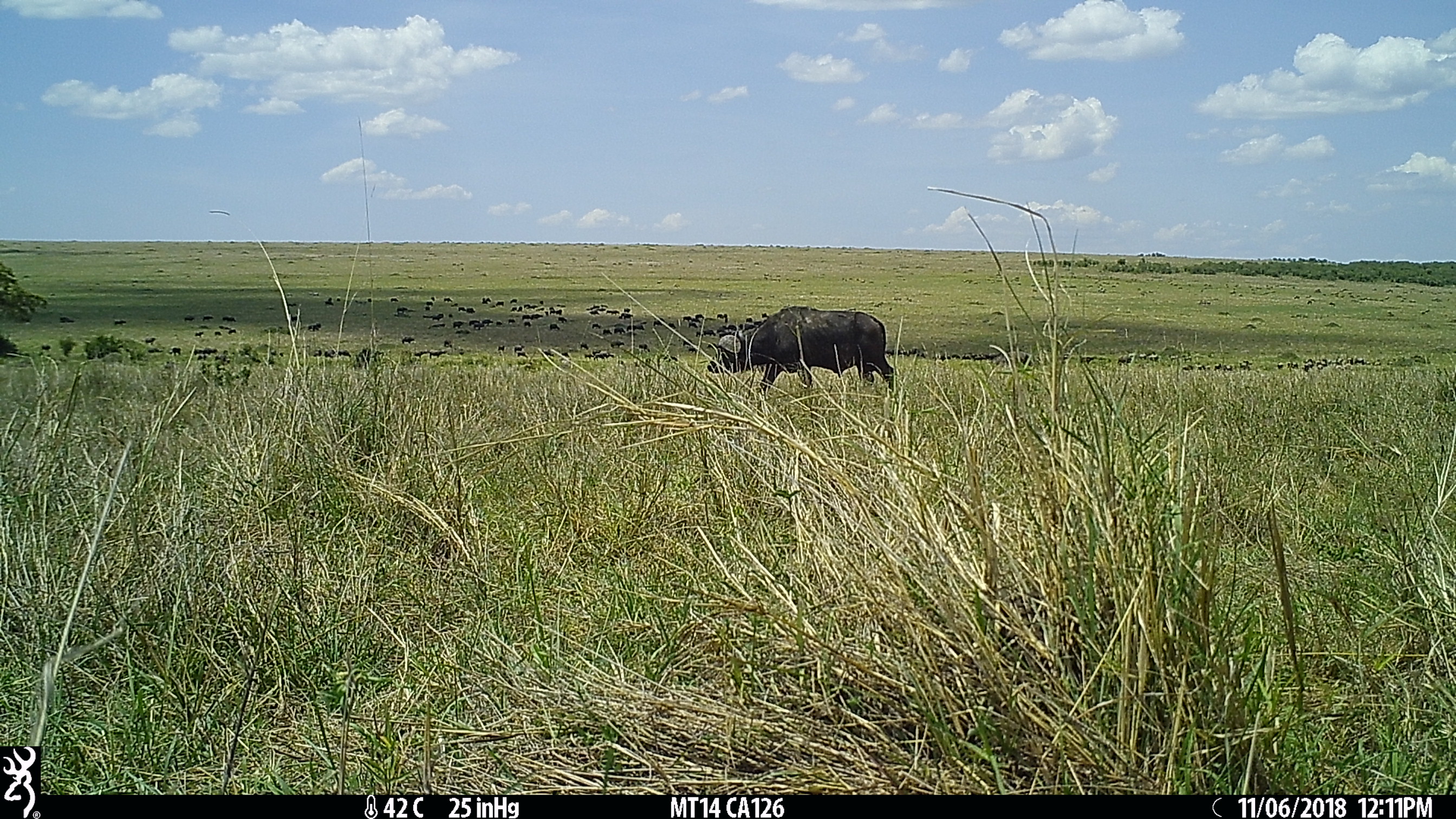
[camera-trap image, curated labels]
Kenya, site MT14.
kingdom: Animalia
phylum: Chordata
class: Mammalia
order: Artiodactyla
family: Bovidae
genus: Syncerus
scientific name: Syncerus caffer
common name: buffalo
Buffalo (Syncerus caffer).